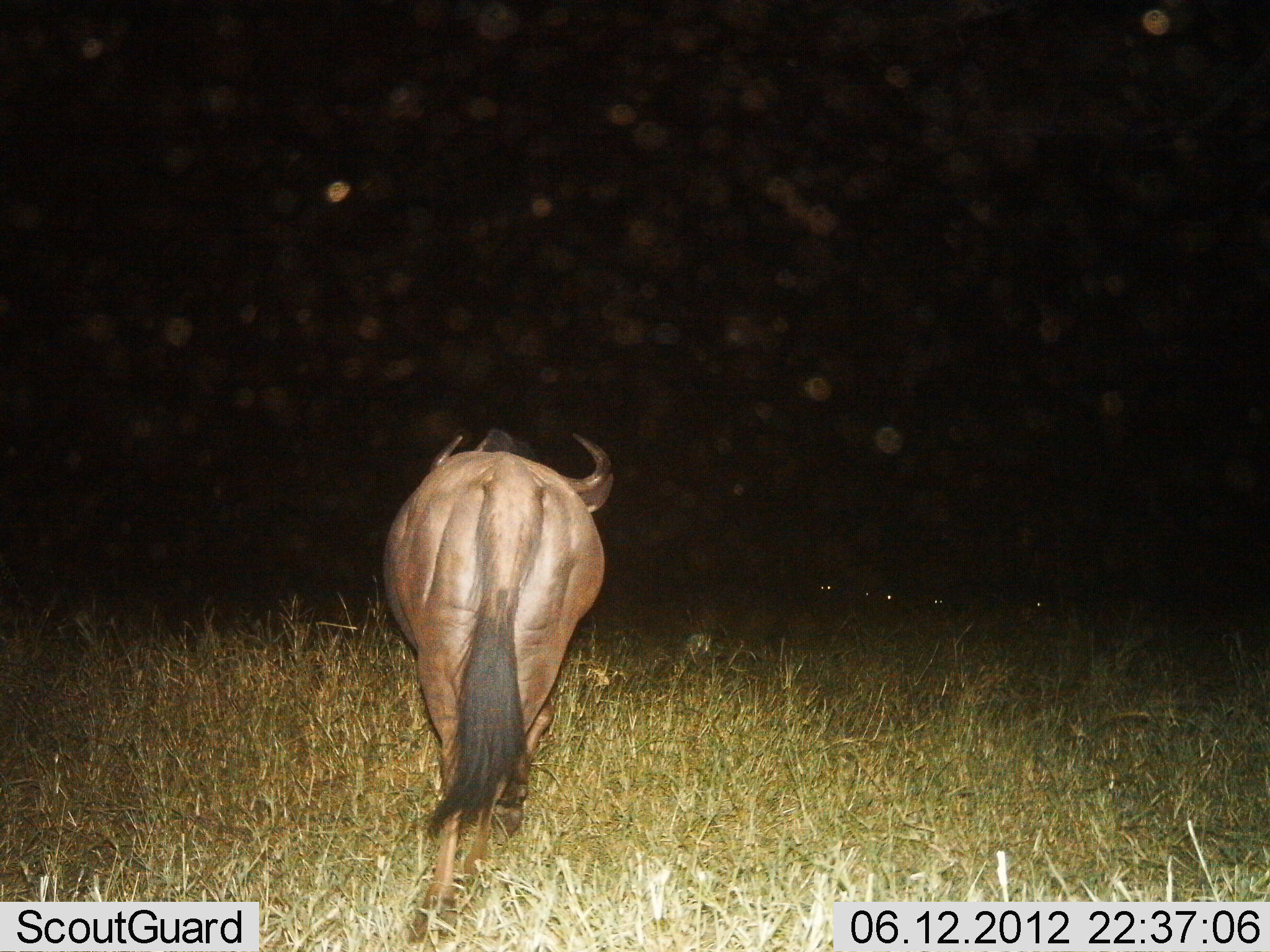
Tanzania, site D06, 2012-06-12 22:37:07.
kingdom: Animalia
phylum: Chordata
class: Mammalia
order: Artiodactyla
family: Bovidae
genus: Connochaetes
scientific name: Connochaetes taurinus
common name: blue wildebeest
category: wildebeest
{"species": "wildebeest (blue wildebeest) (Connochaetes taurinus)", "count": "1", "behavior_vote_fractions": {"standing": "50%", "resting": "0%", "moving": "60%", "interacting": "0%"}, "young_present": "0%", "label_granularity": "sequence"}